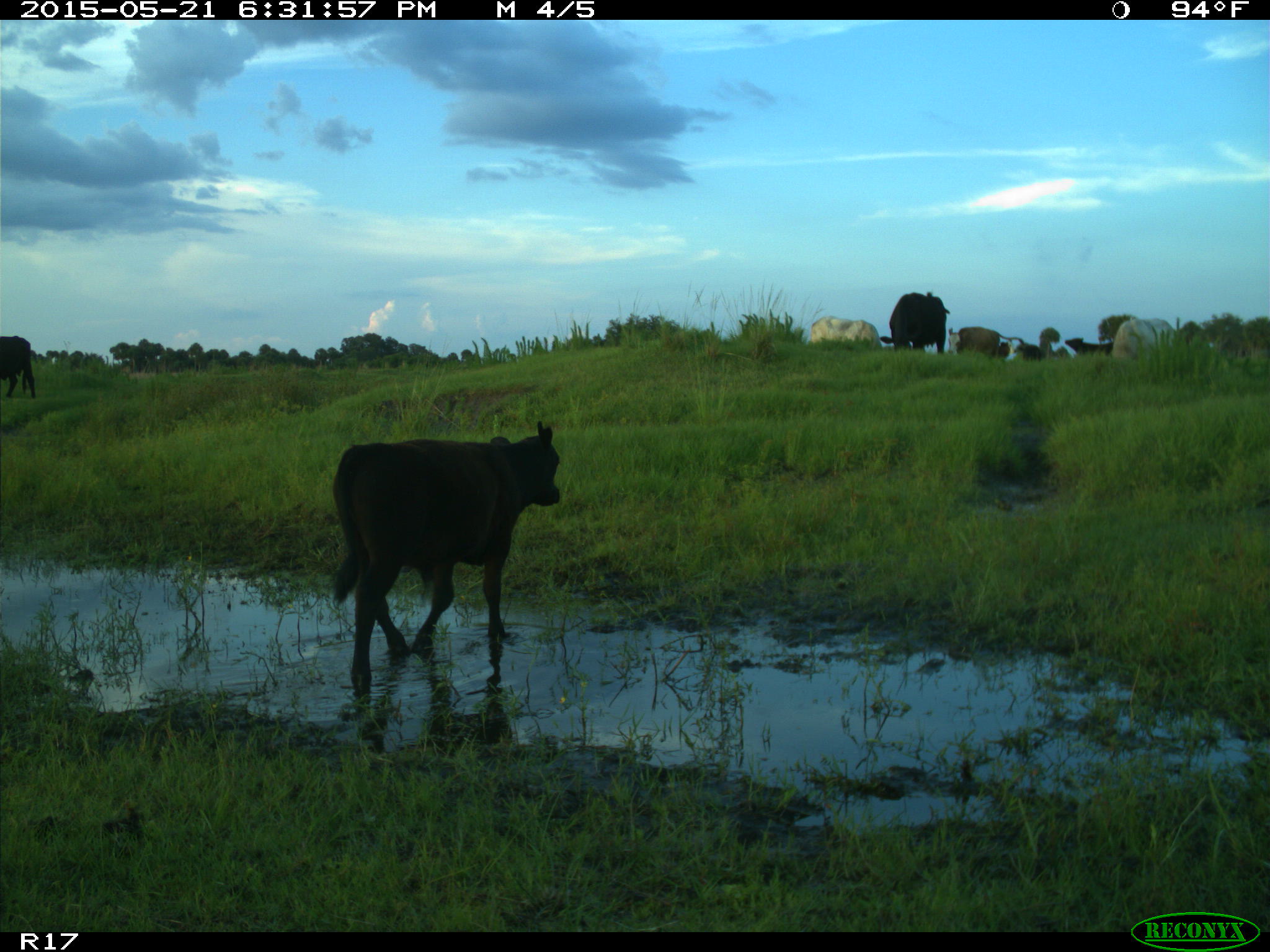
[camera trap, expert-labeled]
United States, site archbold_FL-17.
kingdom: Animalia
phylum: Chordata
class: Mammalia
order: Artiodactyla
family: Bovidae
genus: Bos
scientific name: Bos taurus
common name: domestic cow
Bos taurus (domestic cow).